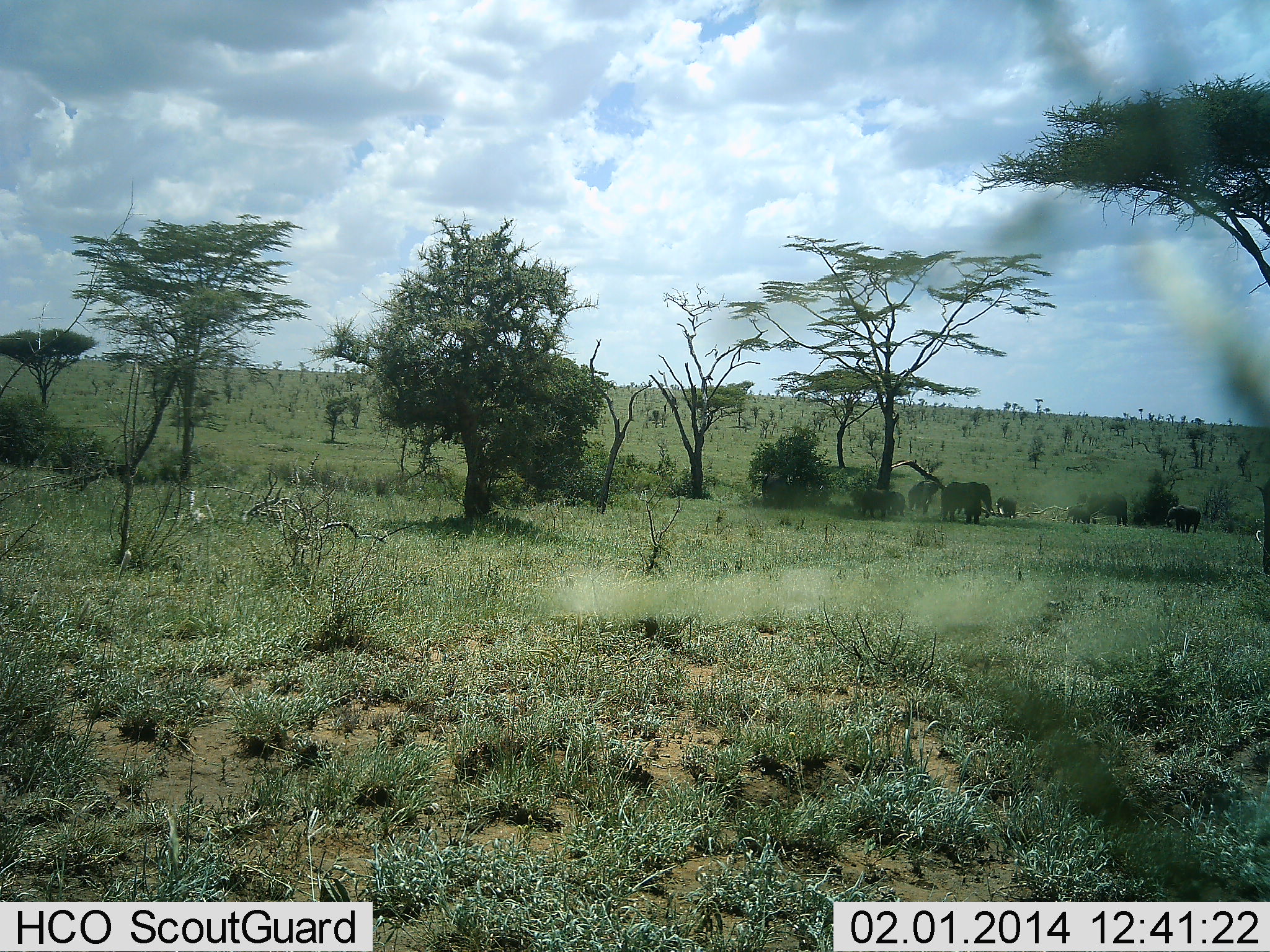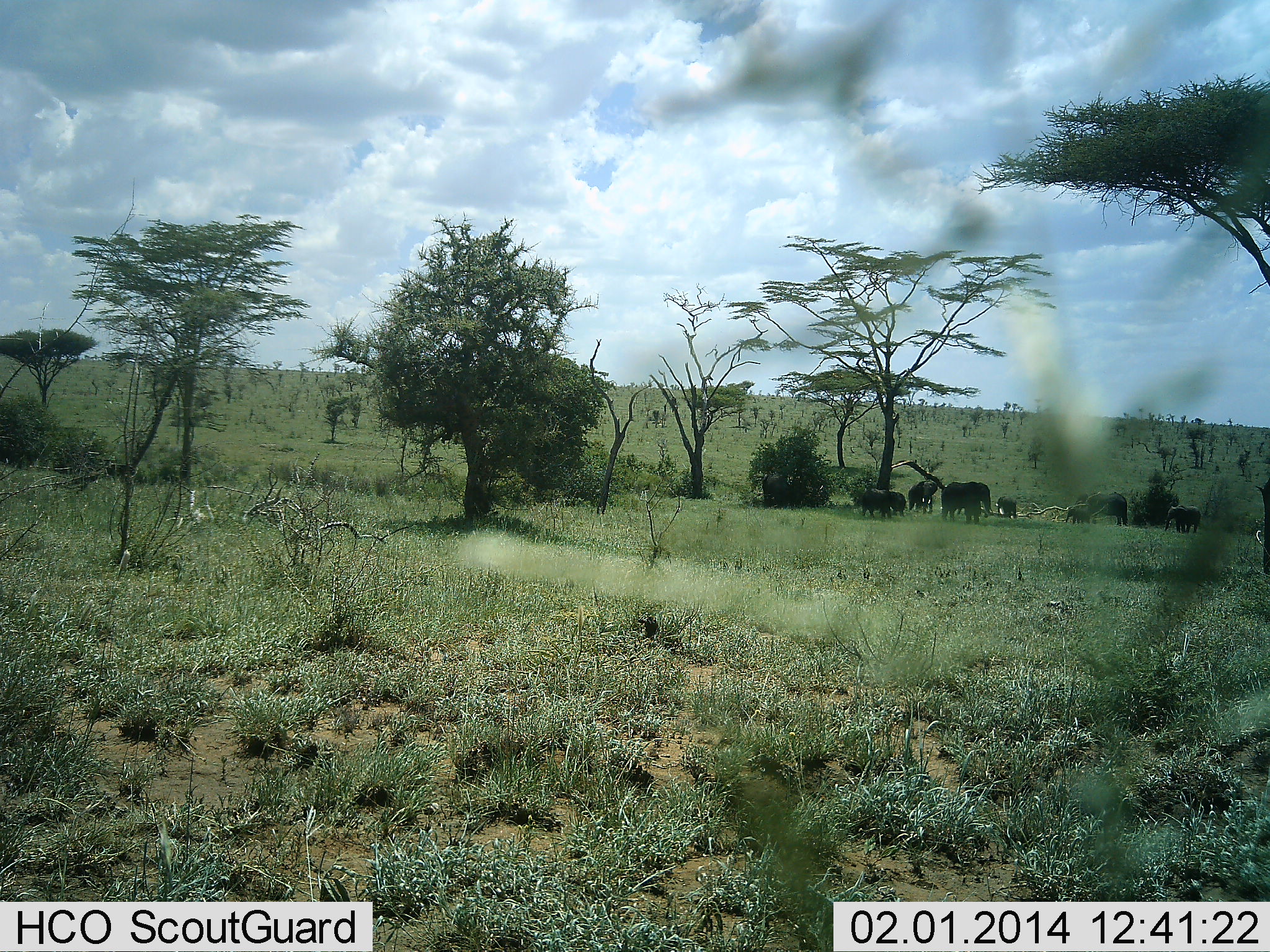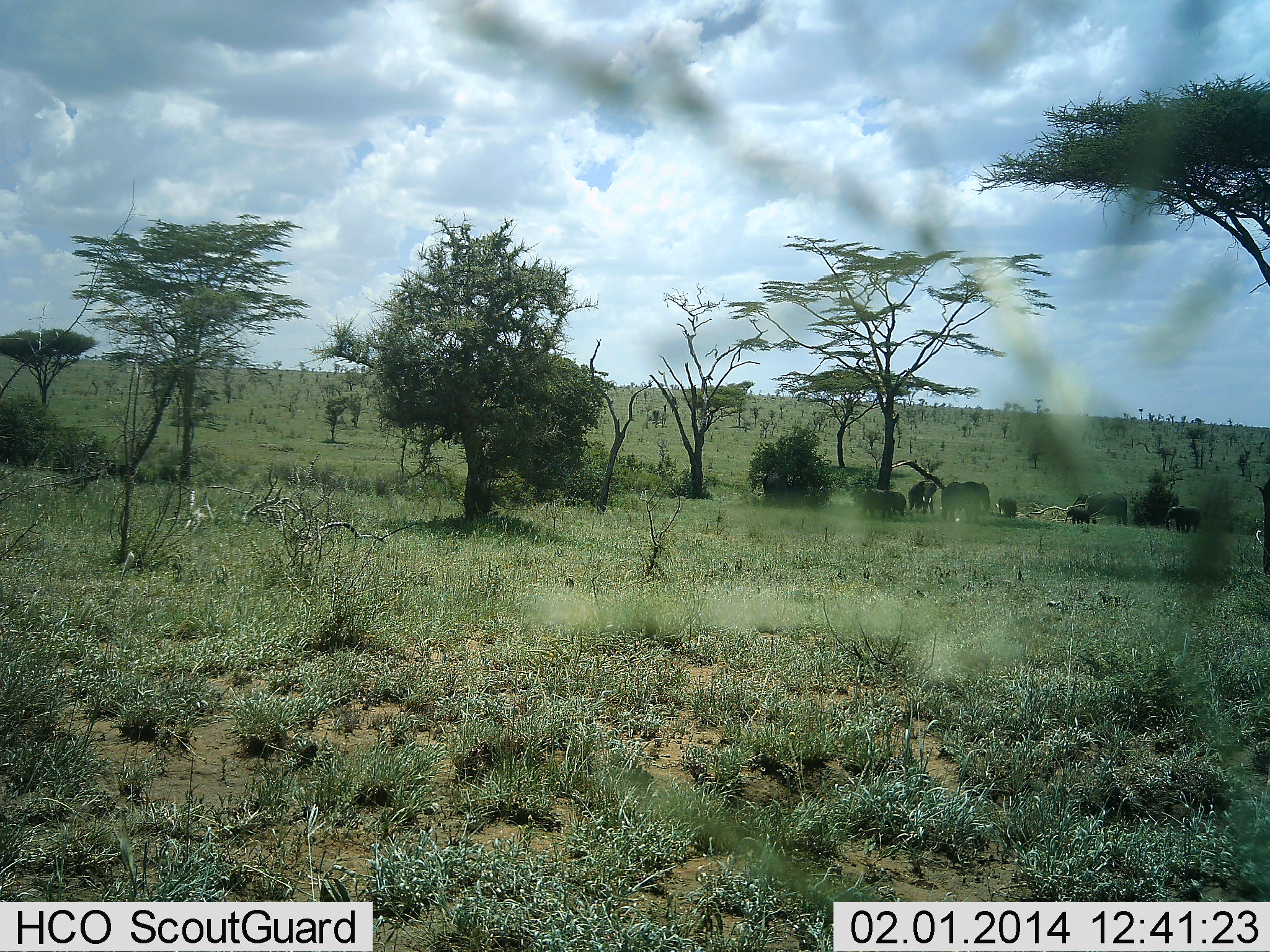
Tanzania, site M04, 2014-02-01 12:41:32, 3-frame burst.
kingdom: Animalia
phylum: Chordata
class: Mammalia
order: Proboscidea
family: Elephantidae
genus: Loxodonta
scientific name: Loxodonta africana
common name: african bush elephant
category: elephant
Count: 8.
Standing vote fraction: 100%.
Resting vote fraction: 10%.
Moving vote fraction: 0%.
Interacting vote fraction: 0%.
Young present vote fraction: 80%.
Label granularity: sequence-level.